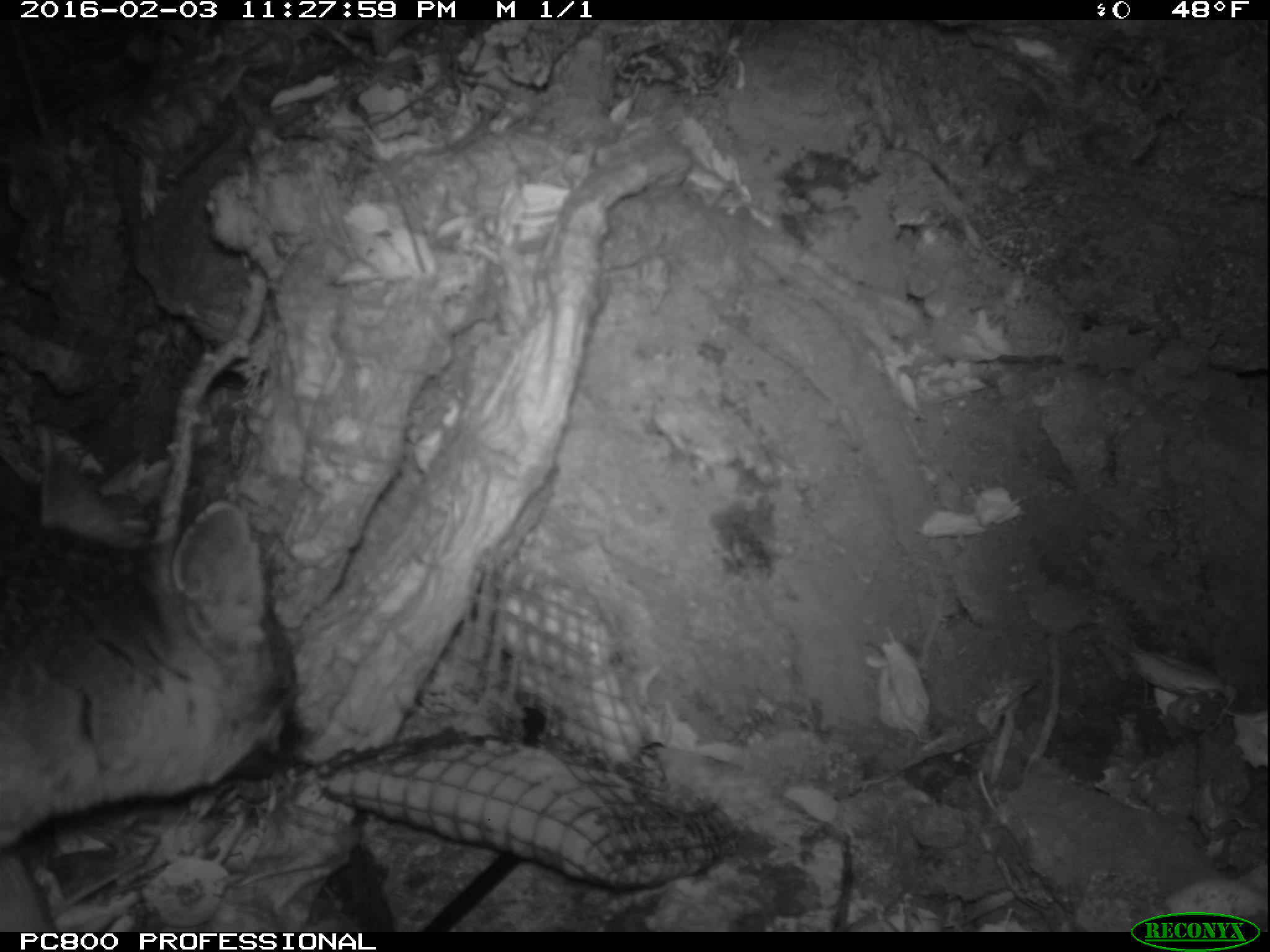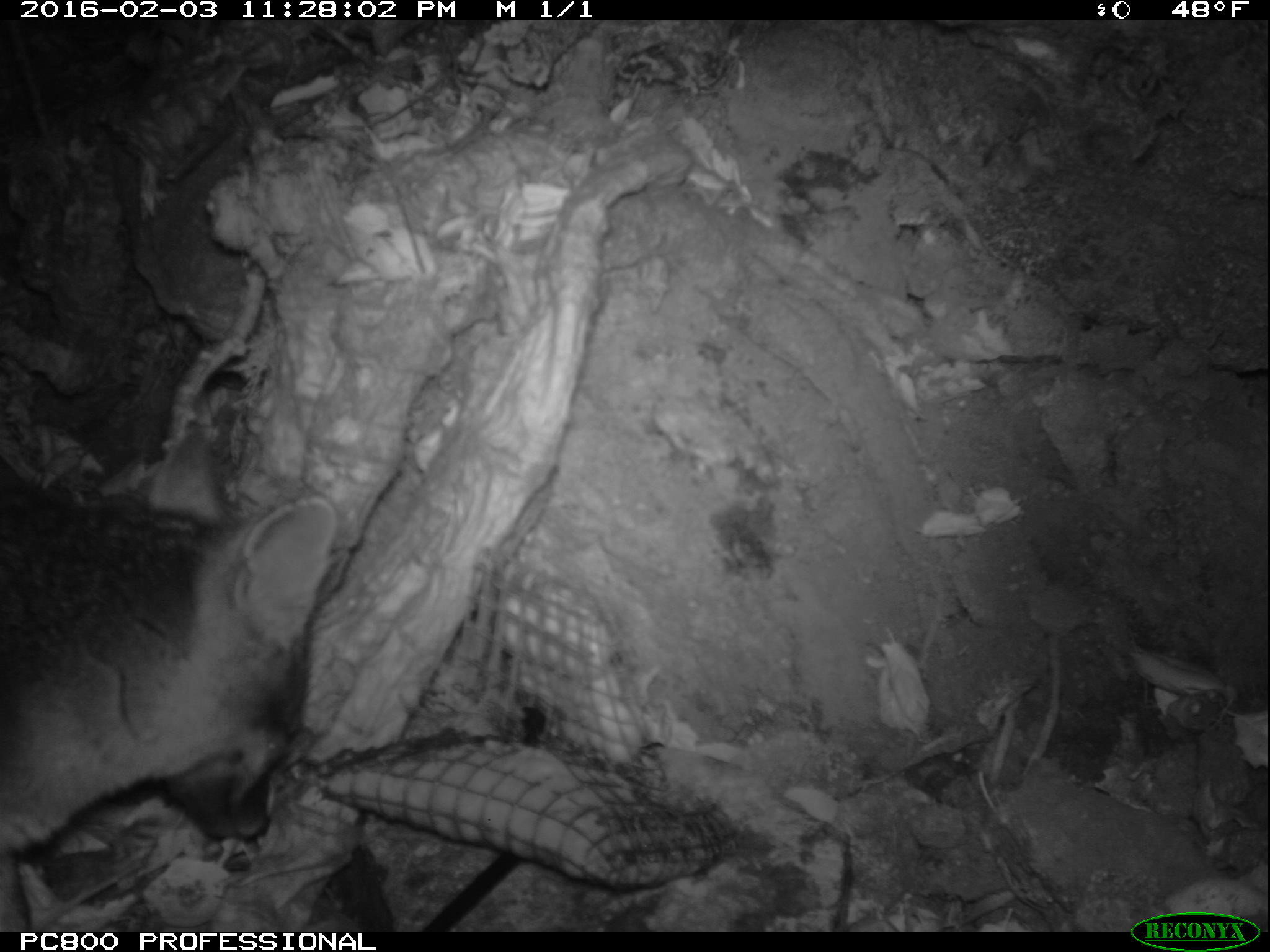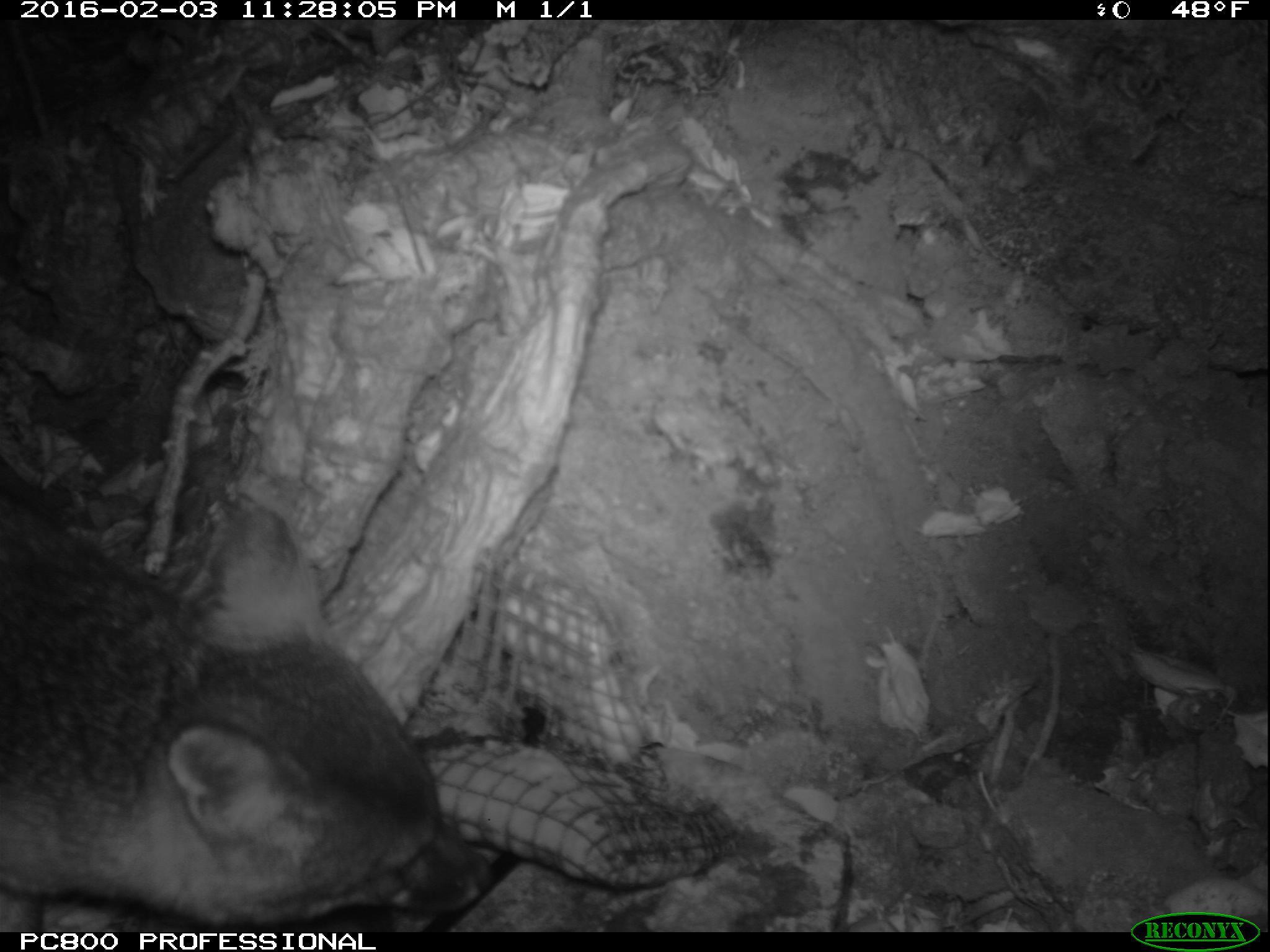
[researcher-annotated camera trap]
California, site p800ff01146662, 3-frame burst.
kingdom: Animalia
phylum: Chordata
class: Mammalia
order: Carnivora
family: Canidae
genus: Urocyon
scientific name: Urocyon littoralis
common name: island fox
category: fox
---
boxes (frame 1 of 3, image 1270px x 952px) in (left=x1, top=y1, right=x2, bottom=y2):
fox: (left=0, top=497, right=298, bottom=928)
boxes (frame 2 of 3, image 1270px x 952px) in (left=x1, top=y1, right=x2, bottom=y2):
fox: (left=0, top=428, right=337, bottom=932)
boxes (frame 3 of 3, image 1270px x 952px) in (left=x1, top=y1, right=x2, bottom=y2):
fox: (left=0, top=488, right=495, bottom=932)